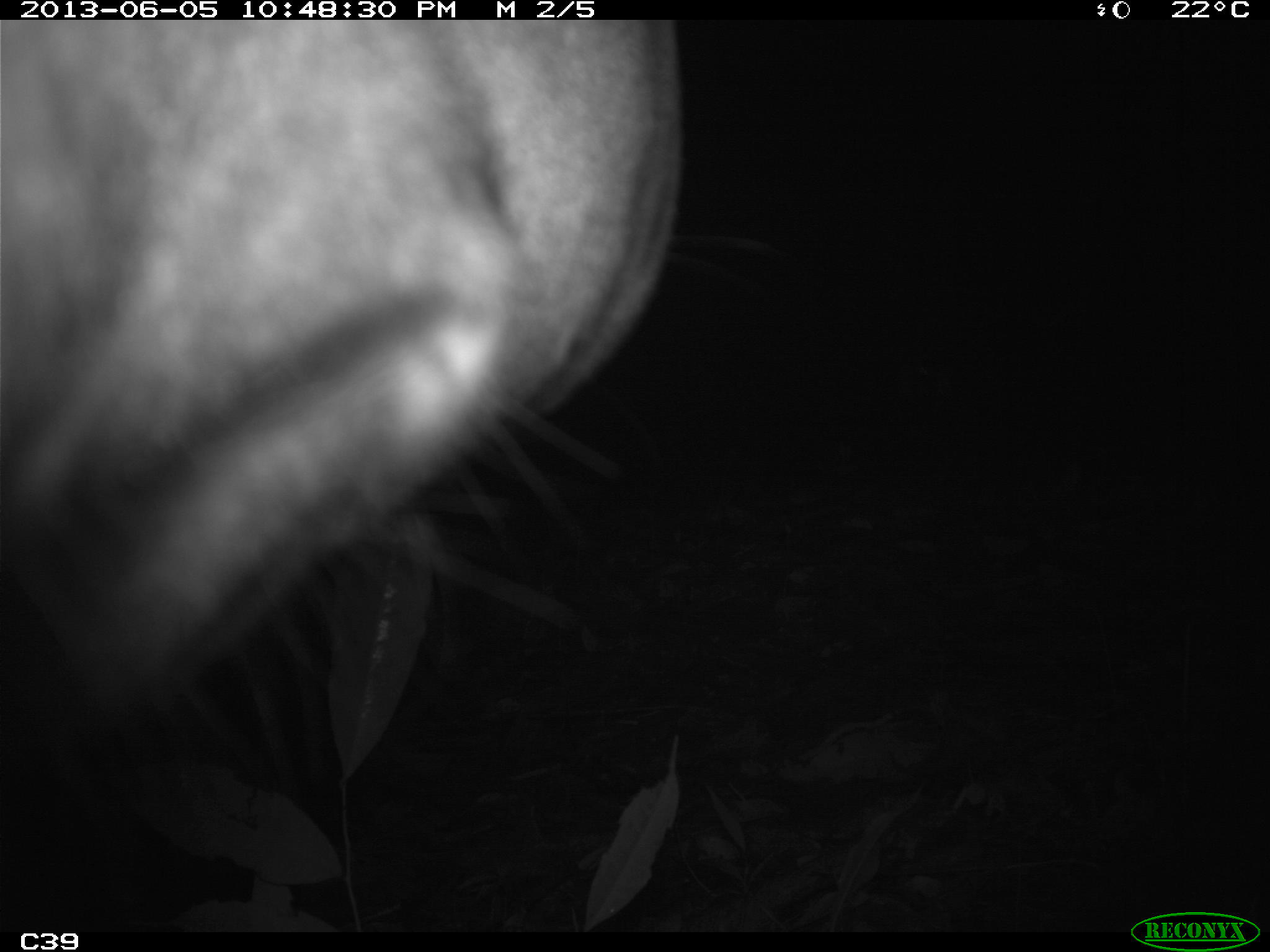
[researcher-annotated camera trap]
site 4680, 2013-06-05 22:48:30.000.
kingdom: Animalia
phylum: Chordata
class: Mammalia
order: Perissodactyla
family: Tapiridae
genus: Tapirus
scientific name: Tapirus terrestris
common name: south american tapir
Tapirus terrestris (south american tapir), count 1, age adult, sex male.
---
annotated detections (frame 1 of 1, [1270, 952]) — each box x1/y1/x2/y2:
tapirus terrestris: 0/20/780/869